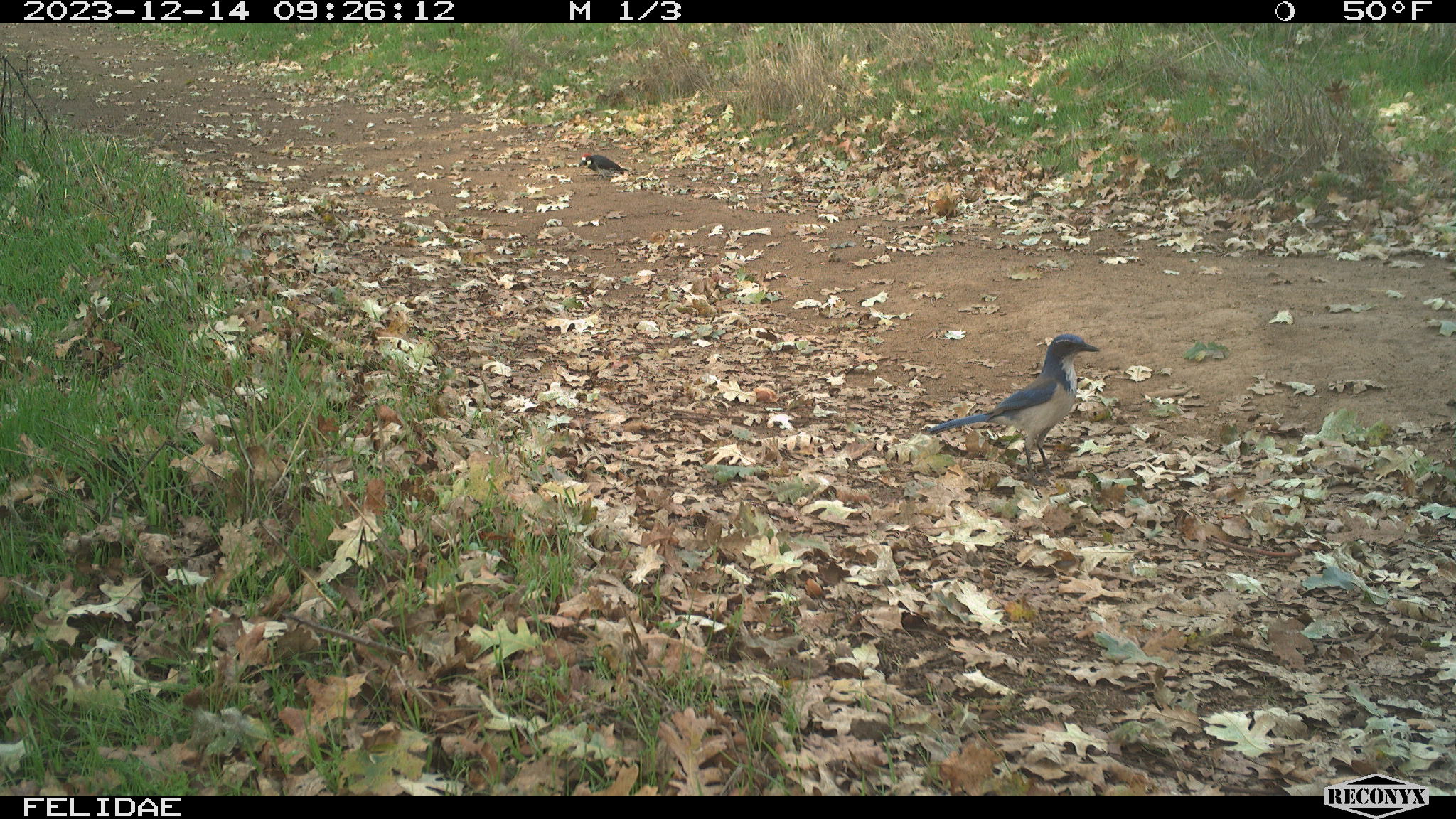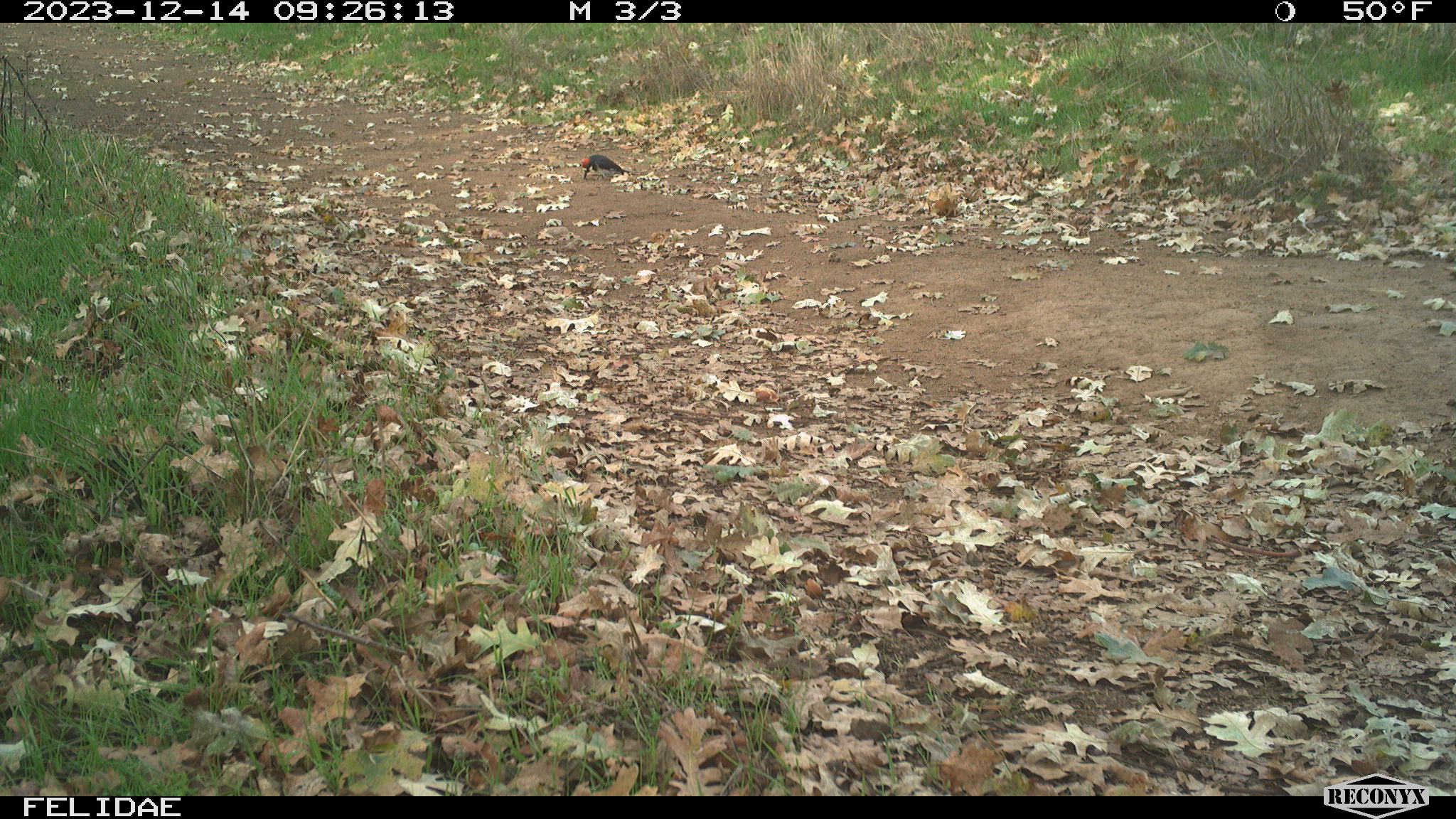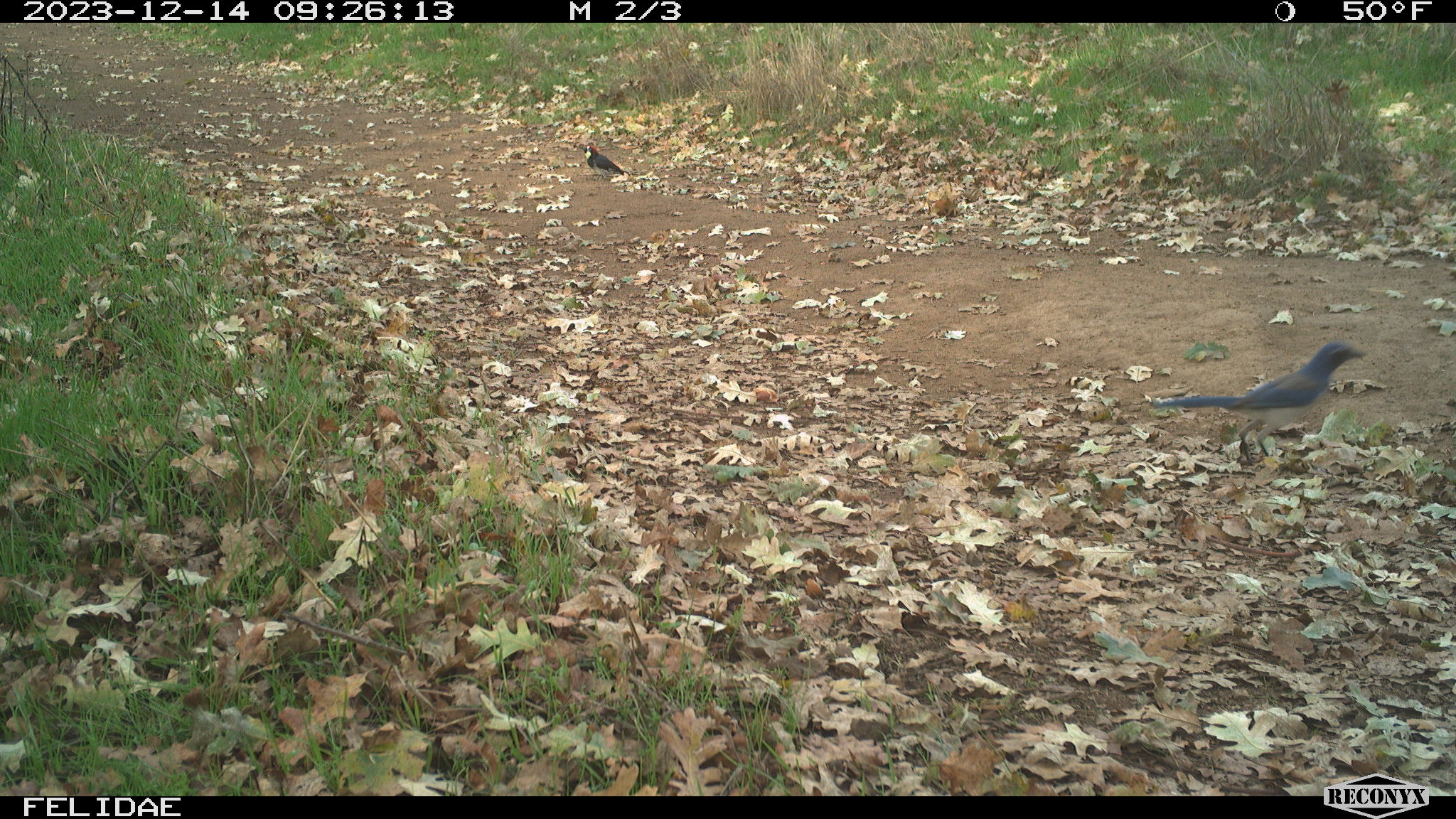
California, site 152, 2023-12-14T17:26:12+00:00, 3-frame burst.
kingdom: Animalia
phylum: Chordata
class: Aves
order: Passeriformes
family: Corvidae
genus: Aphelocoma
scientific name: Aphelocoma californica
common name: california scrub jay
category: western scrub-jay